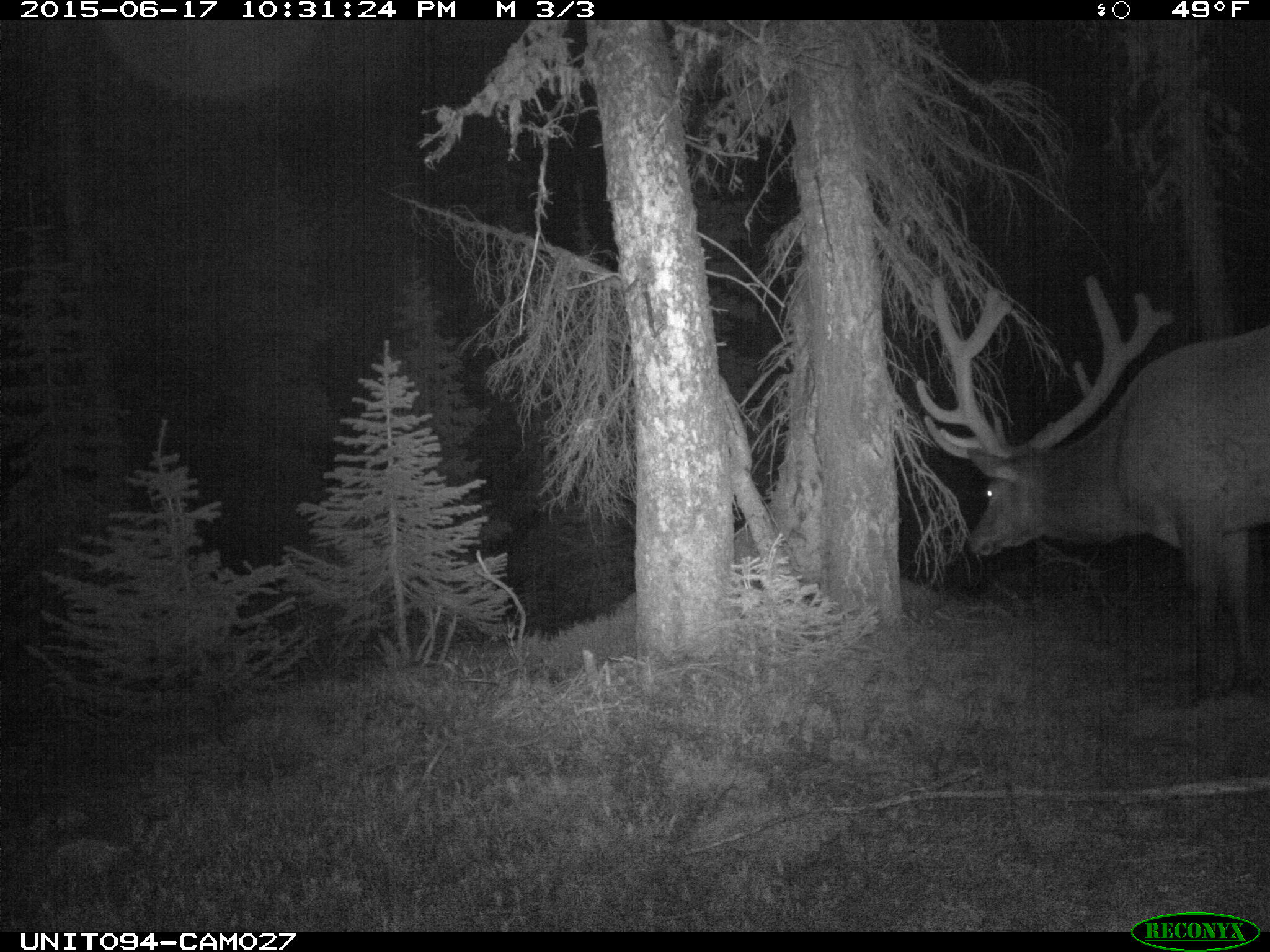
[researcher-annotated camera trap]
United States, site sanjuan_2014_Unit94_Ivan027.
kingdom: Animalia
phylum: Chordata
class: Mammalia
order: Artiodactyla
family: Cervidae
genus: Cervus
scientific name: Cervus elaphus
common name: red deer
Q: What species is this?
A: Cervus elaphus (red deer).